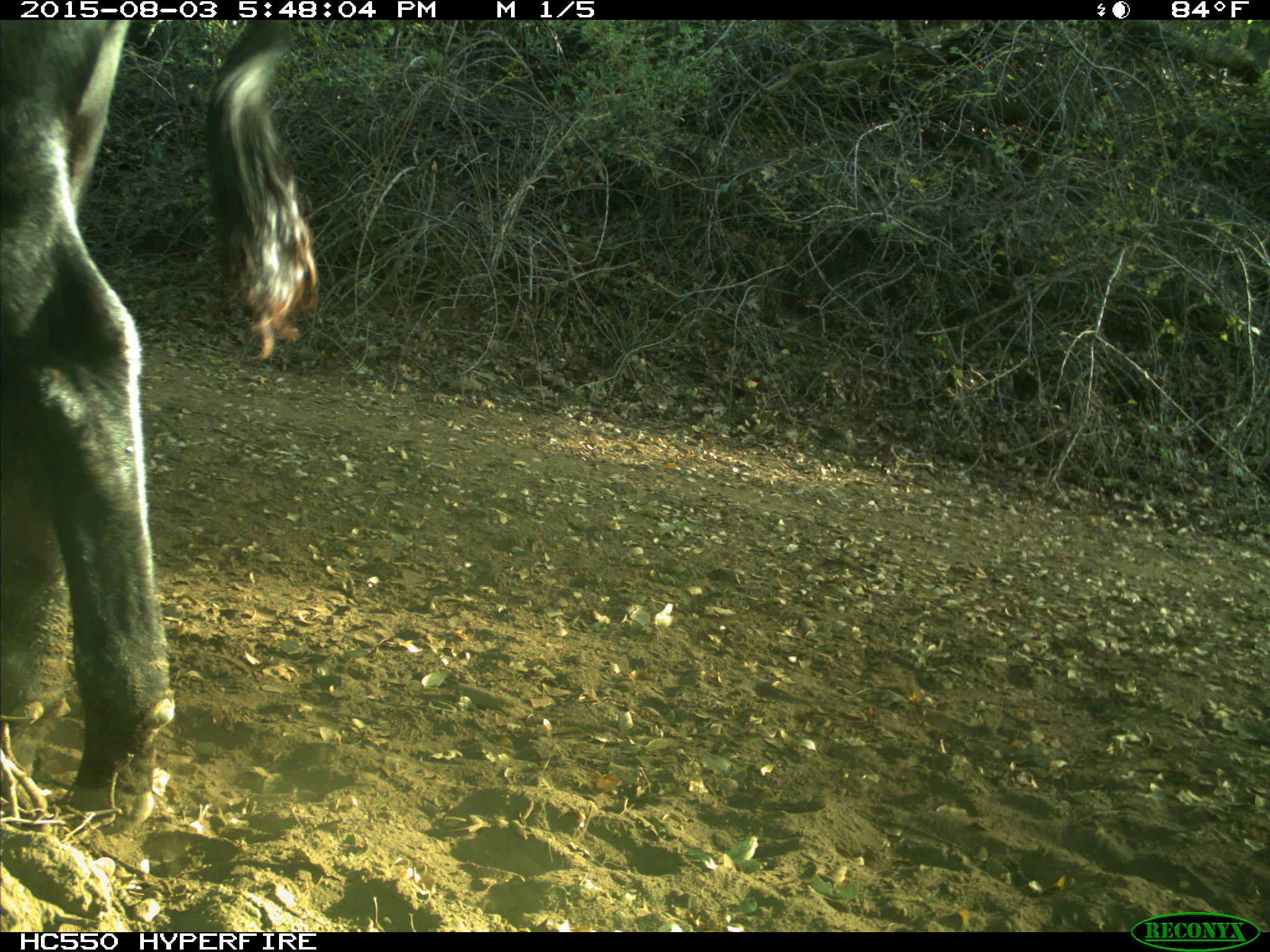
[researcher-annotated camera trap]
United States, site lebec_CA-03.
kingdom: Animalia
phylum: Chordata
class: Mammalia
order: Artiodactyla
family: Bovidae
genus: Bos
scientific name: Bos taurus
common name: domestic cow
Bos taurus (domestic cow).